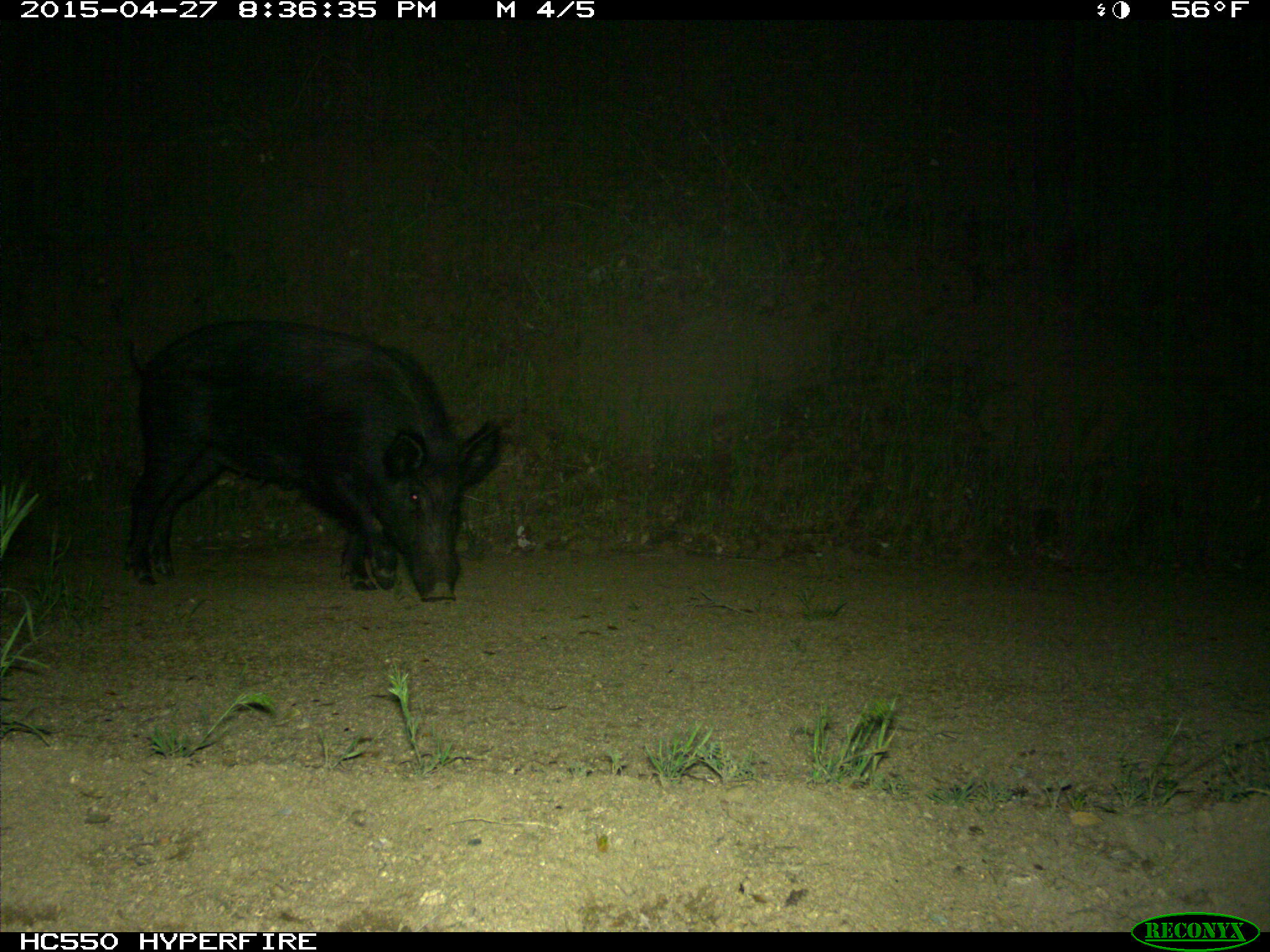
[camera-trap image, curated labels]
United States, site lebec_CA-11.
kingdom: Animalia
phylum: Chordata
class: Mammalia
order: Artiodactyla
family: Suidae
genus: Sus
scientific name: Sus scrofa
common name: wild boar